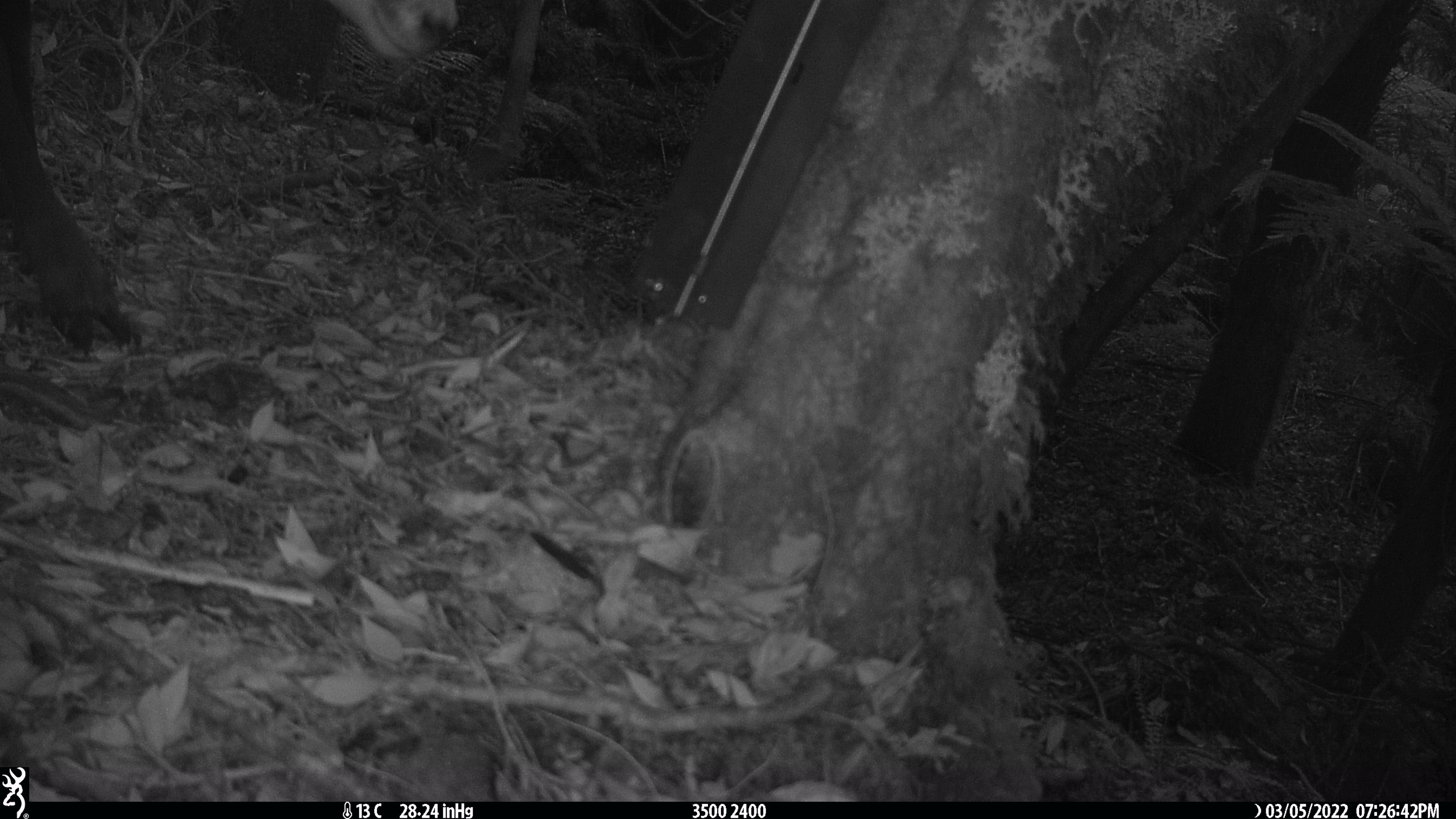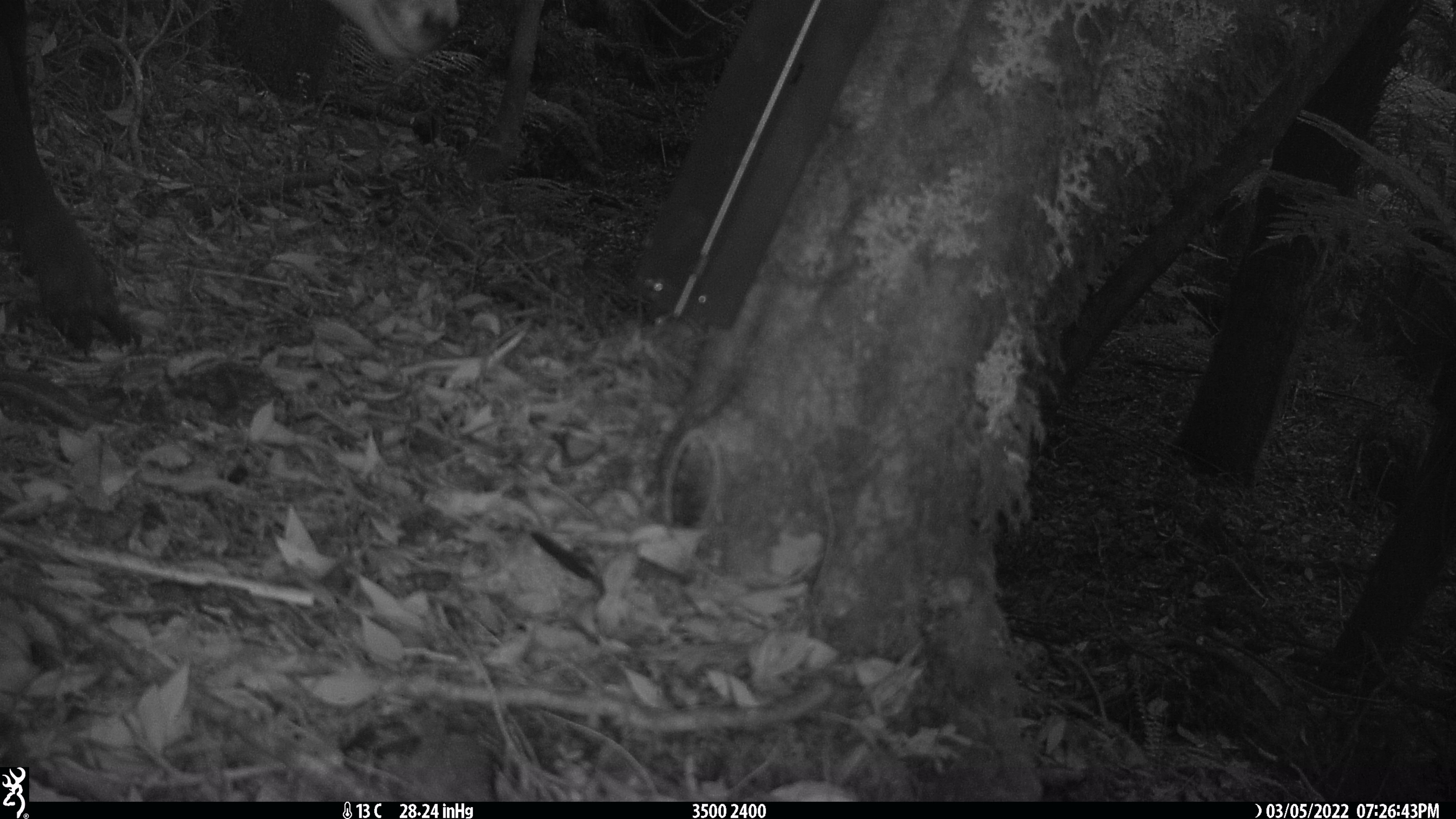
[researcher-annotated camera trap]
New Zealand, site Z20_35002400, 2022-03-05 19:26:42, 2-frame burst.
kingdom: Animalia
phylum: Chordata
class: Mammalia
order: Artiodactyla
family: Bovidae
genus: Rupicapra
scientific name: Rupicapra rupicapra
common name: alpine chamois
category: chamois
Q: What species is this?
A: Chamois (alpine chamois) (Rupicapra rupicapra).